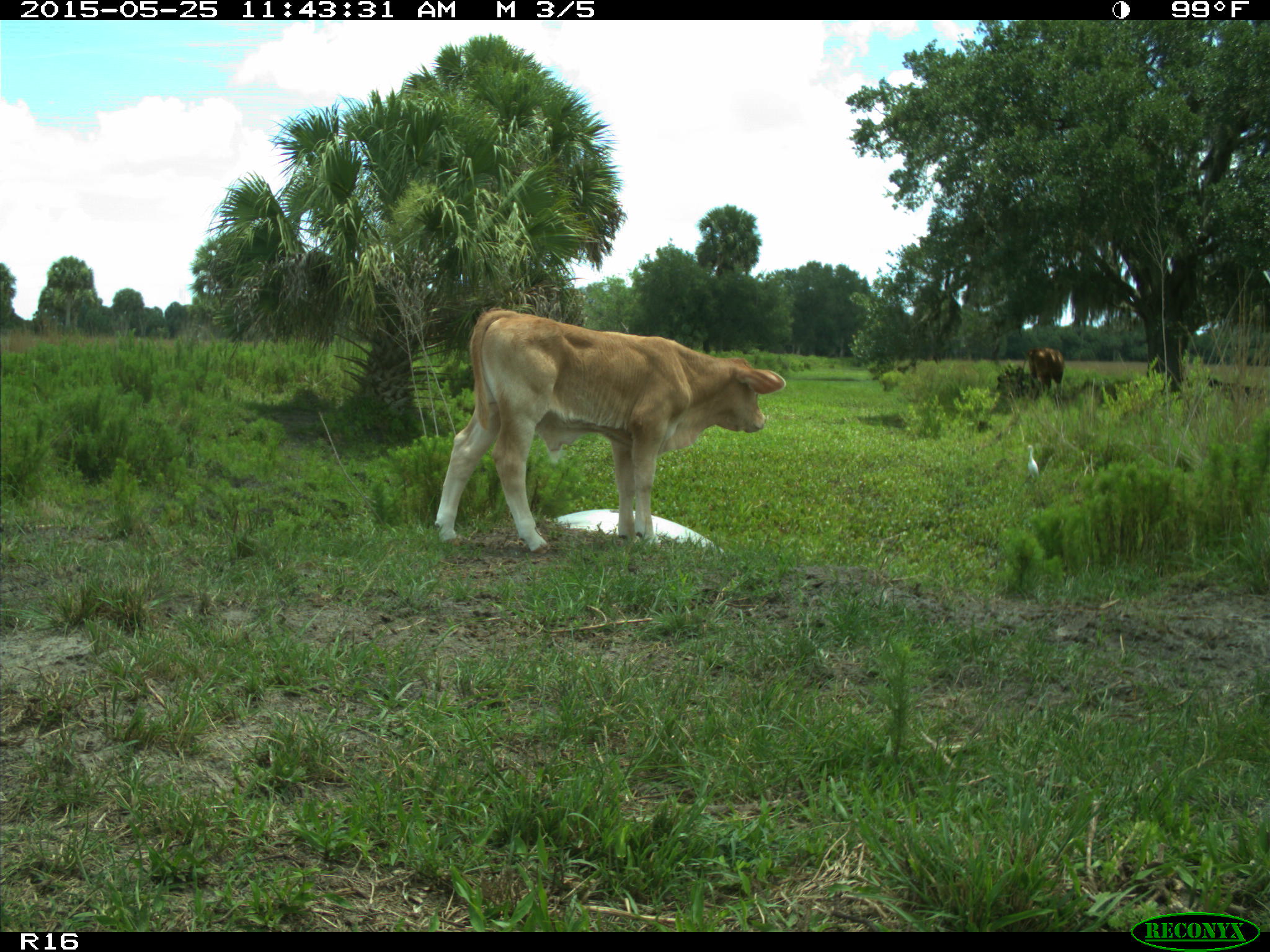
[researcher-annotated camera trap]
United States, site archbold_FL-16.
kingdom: Animalia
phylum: Chordata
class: Mammalia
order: Artiodactyla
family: Bovidae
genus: Bos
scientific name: Bos taurus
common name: domestic cow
Bos taurus (domestic cow).